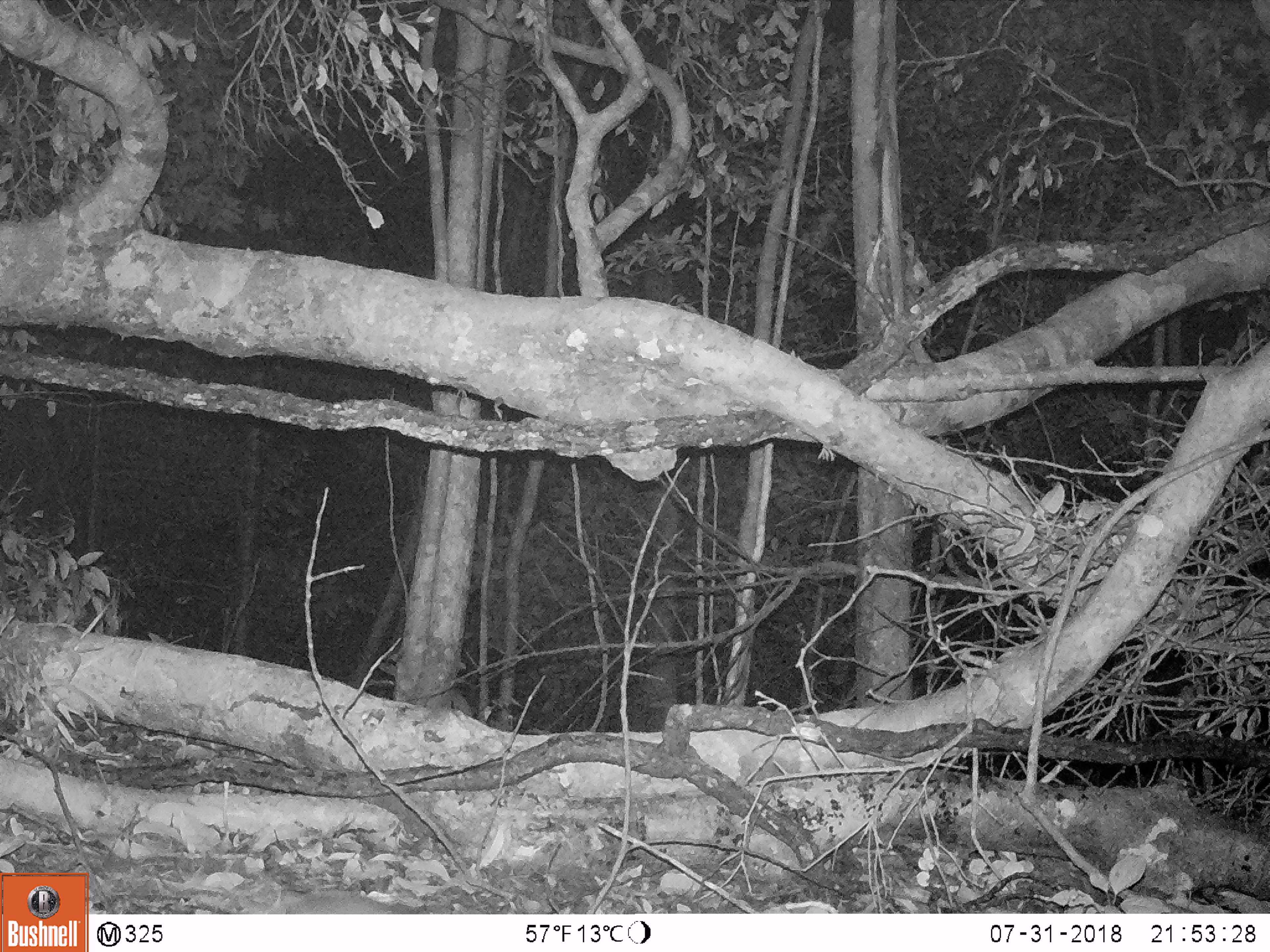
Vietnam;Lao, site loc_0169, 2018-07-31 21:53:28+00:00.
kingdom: Animalia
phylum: Chordata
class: Mammalia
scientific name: Mammalia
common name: mammal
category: unidentified small mammal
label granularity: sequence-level